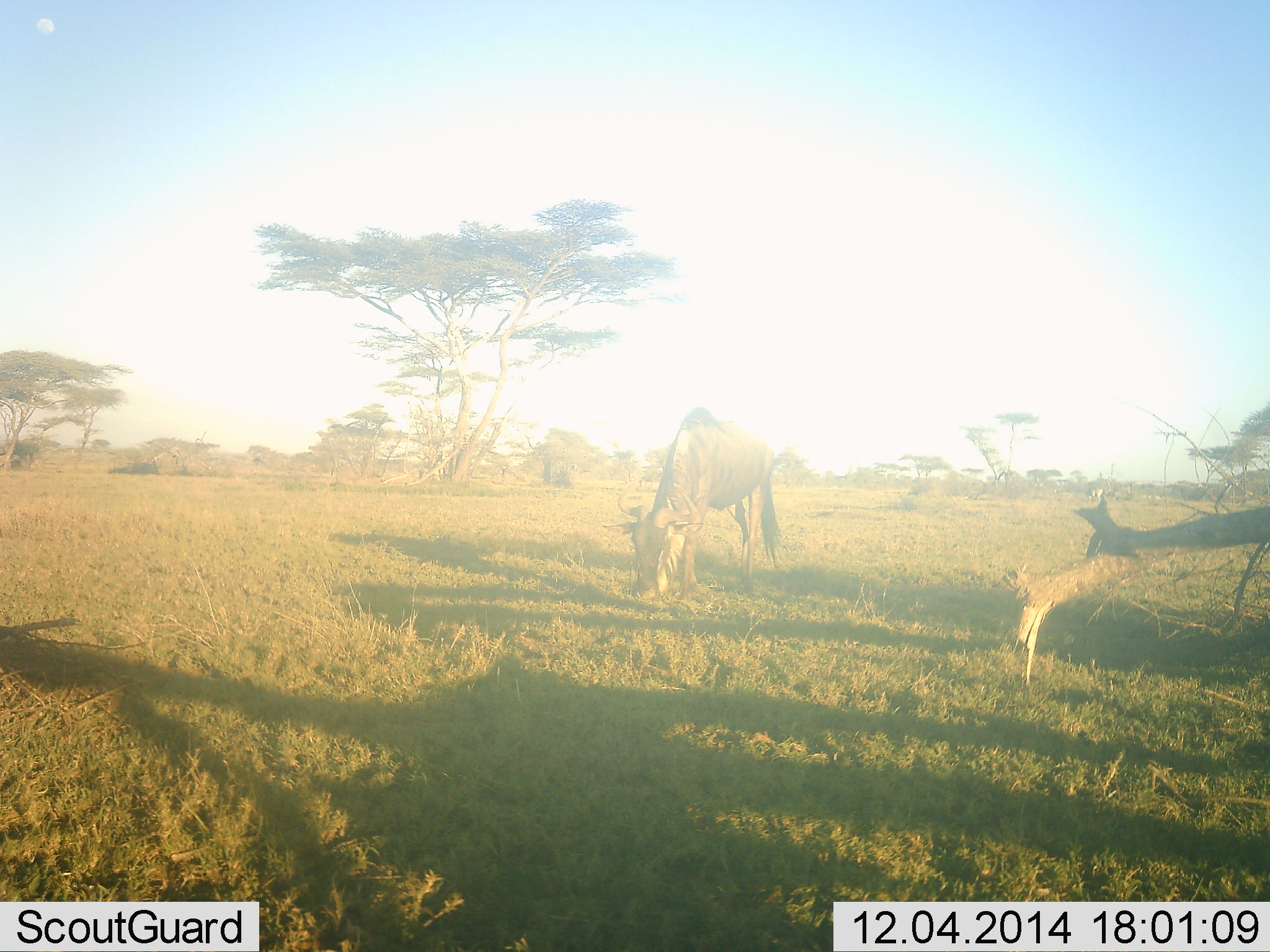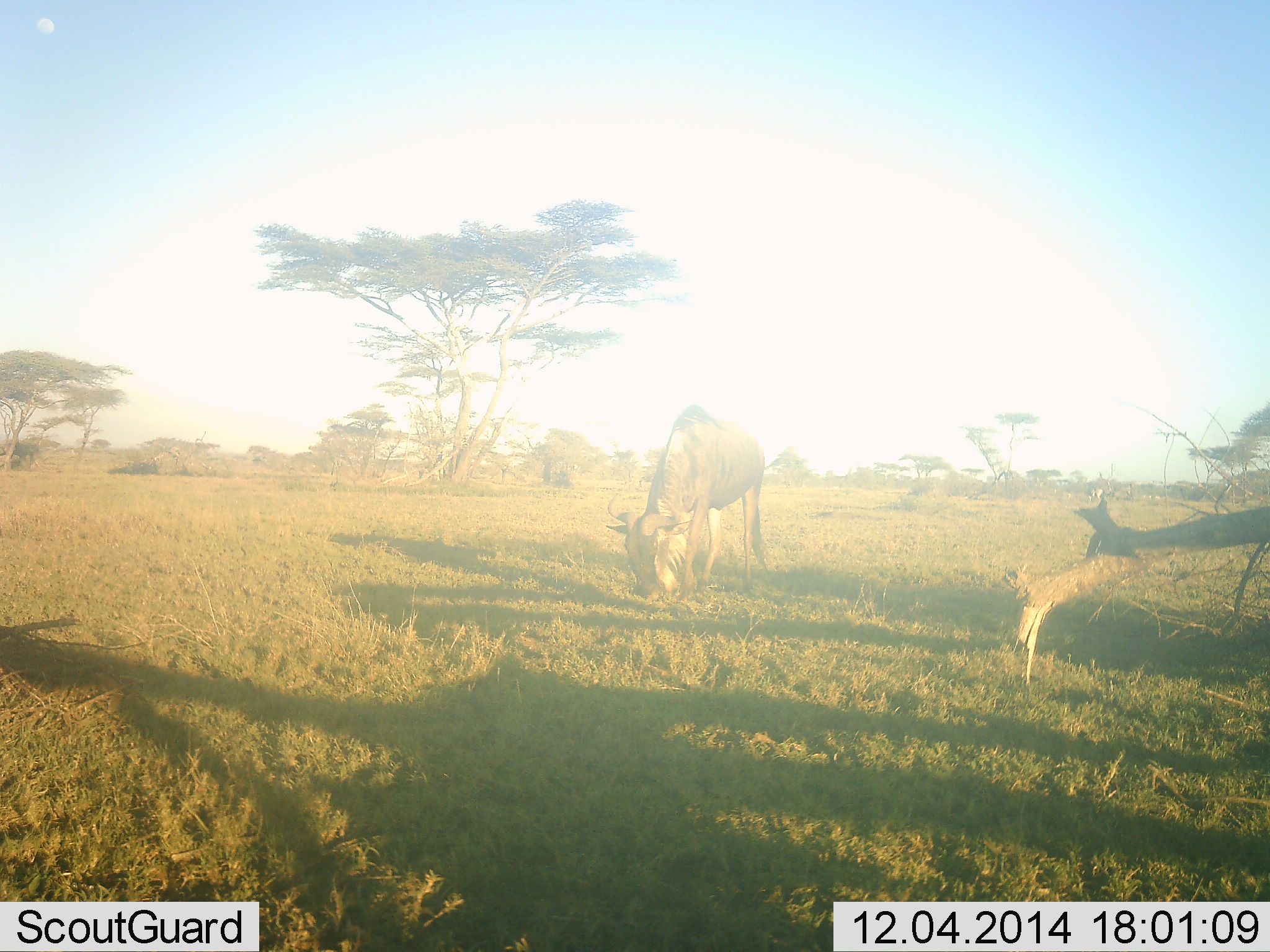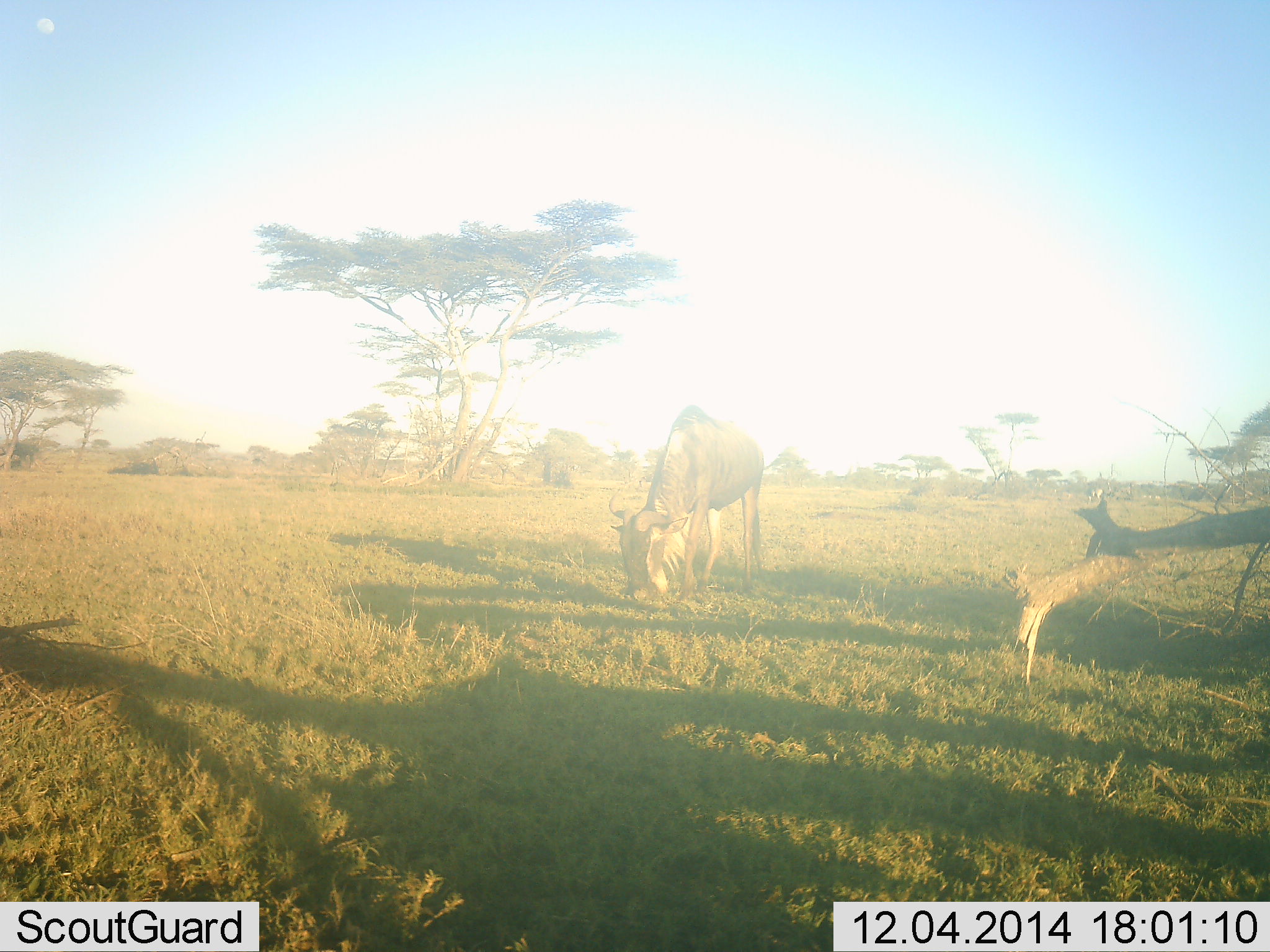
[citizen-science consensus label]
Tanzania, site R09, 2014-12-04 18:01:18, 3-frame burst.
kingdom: Animalia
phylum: Chordata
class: Mammalia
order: Artiodactyla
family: Bovidae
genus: Connochaetes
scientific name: Connochaetes taurinus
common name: blue wildebeest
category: wildebeest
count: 1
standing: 20%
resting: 0%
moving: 0%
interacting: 0%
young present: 0%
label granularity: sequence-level